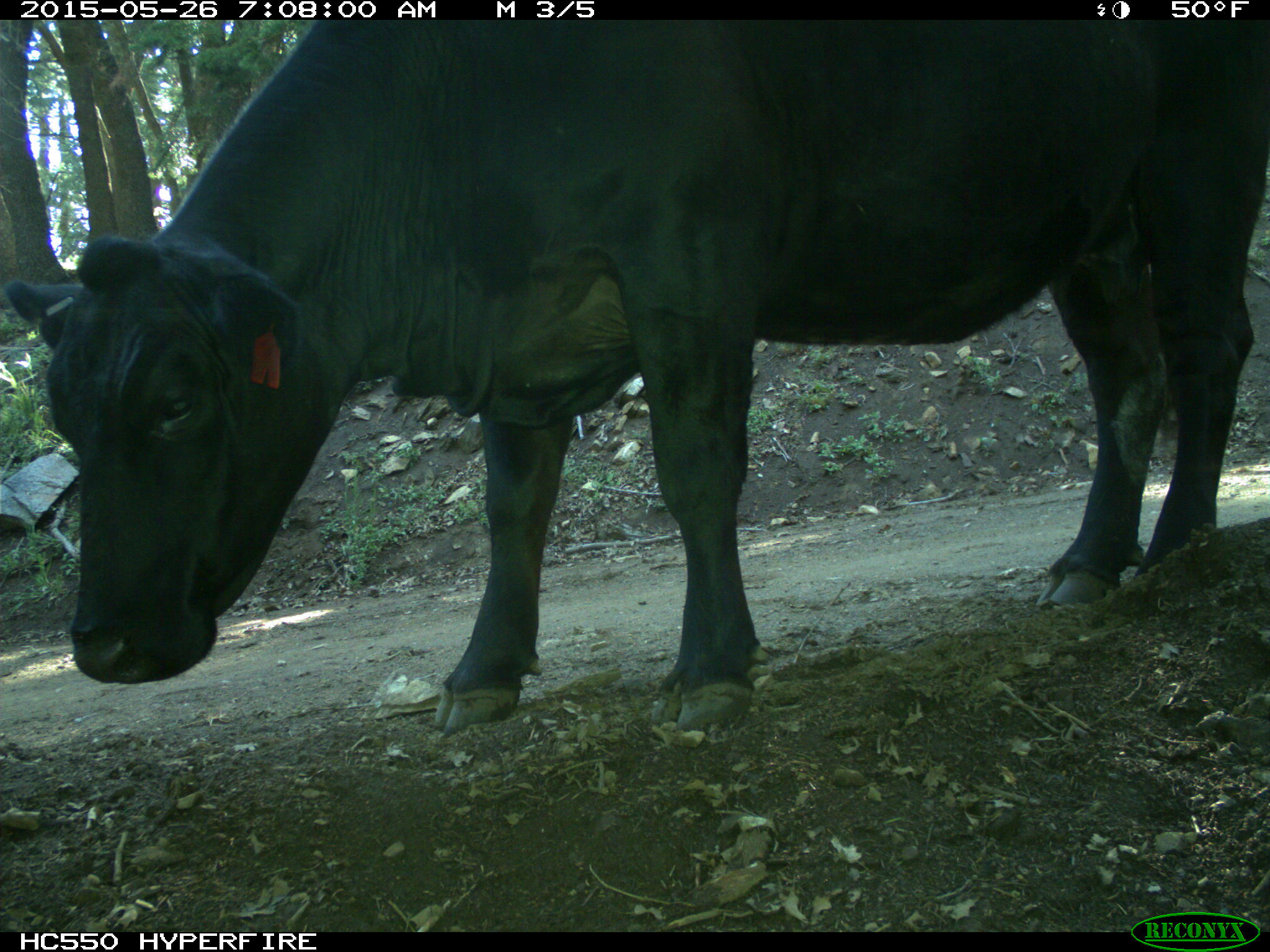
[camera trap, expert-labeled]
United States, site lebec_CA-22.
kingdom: Animalia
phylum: Chordata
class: Mammalia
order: Artiodactyla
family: Bovidae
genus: Bos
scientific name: Bos taurus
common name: domestic cow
Bos taurus (domestic cow).